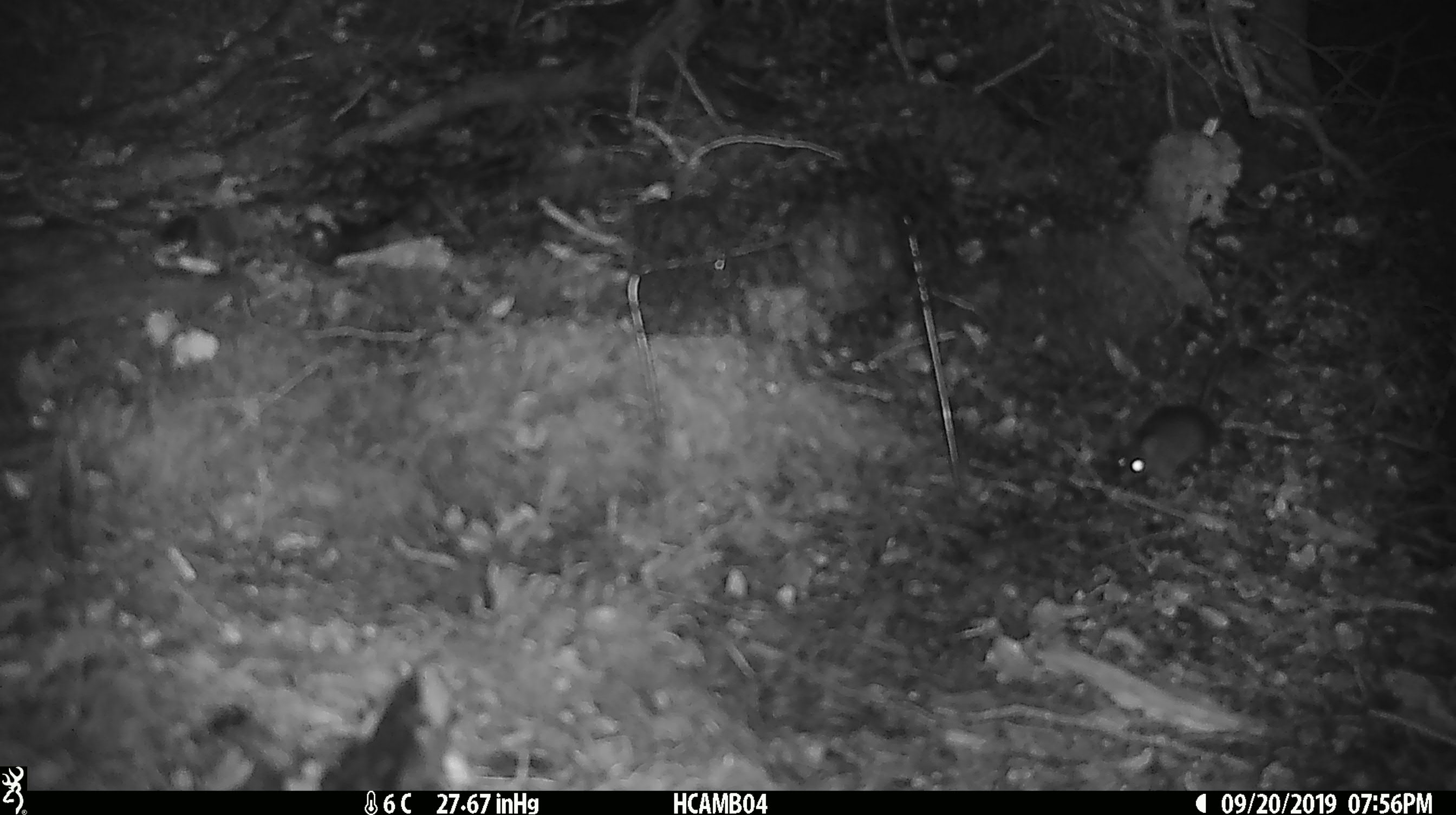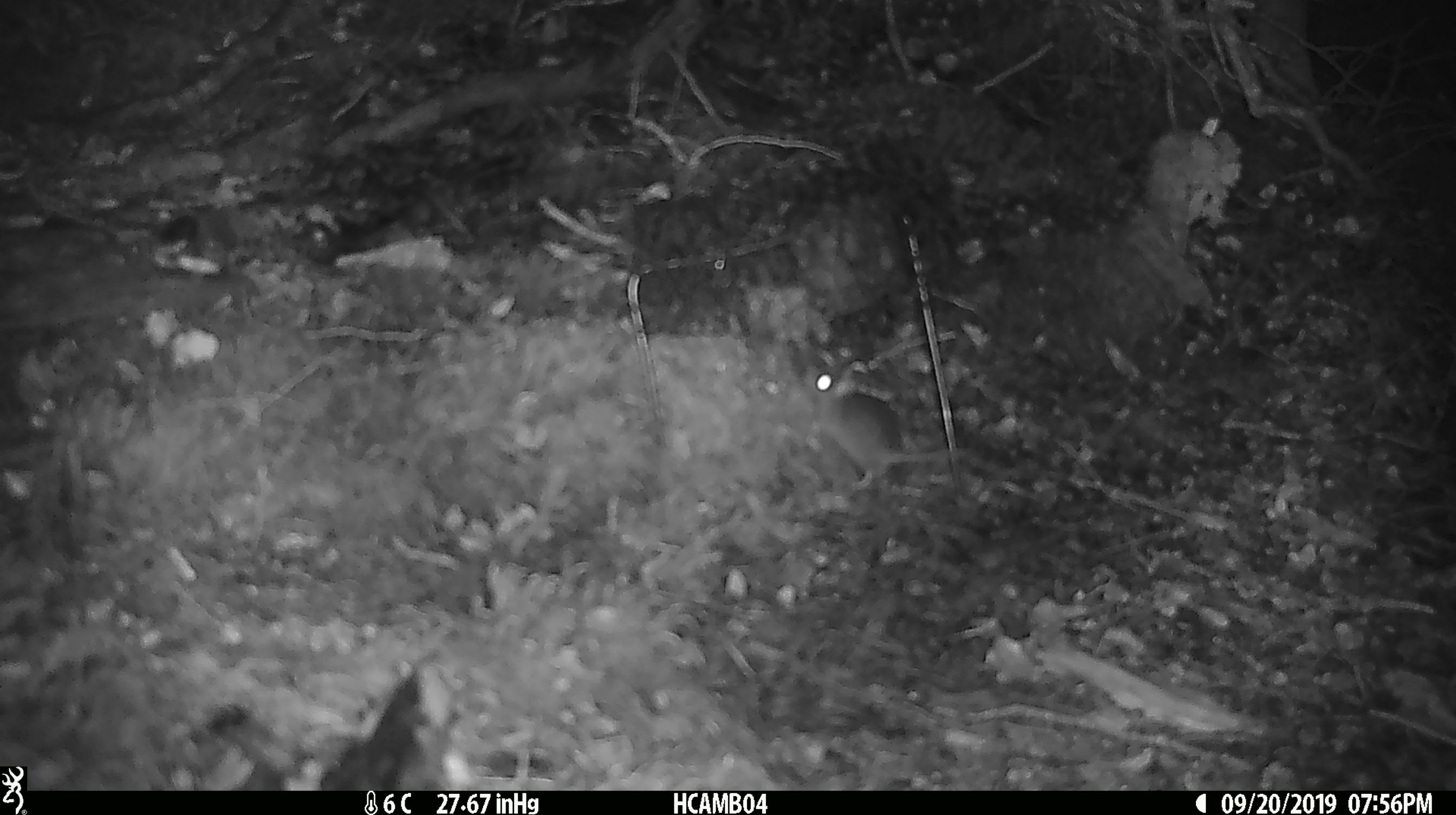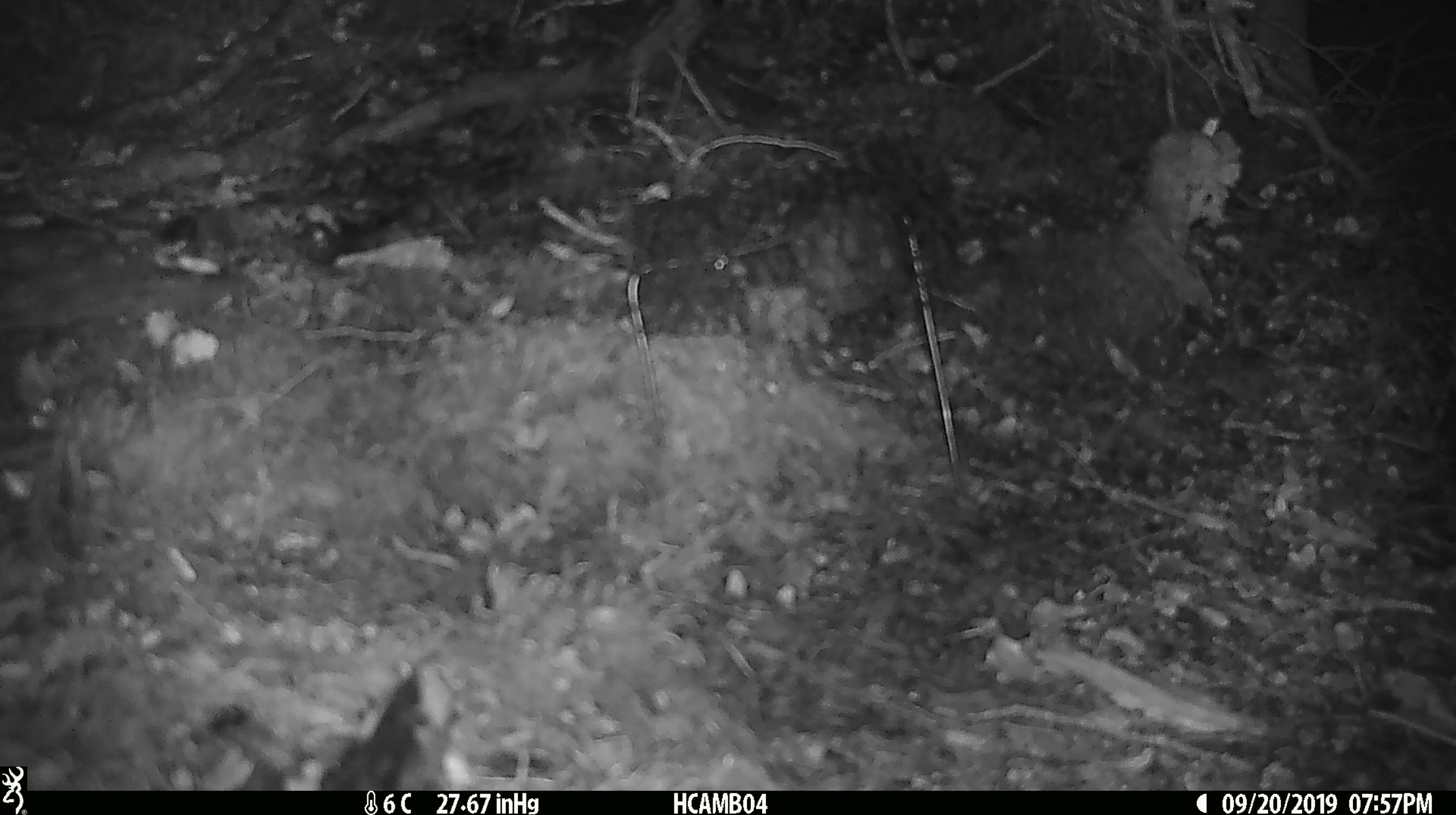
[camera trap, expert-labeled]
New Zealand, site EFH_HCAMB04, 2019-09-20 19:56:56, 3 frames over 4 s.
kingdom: Animalia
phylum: Chordata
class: Mammalia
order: Rodentia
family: Muridae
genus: Mus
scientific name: Mus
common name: mouse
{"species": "mouse (Mus)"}